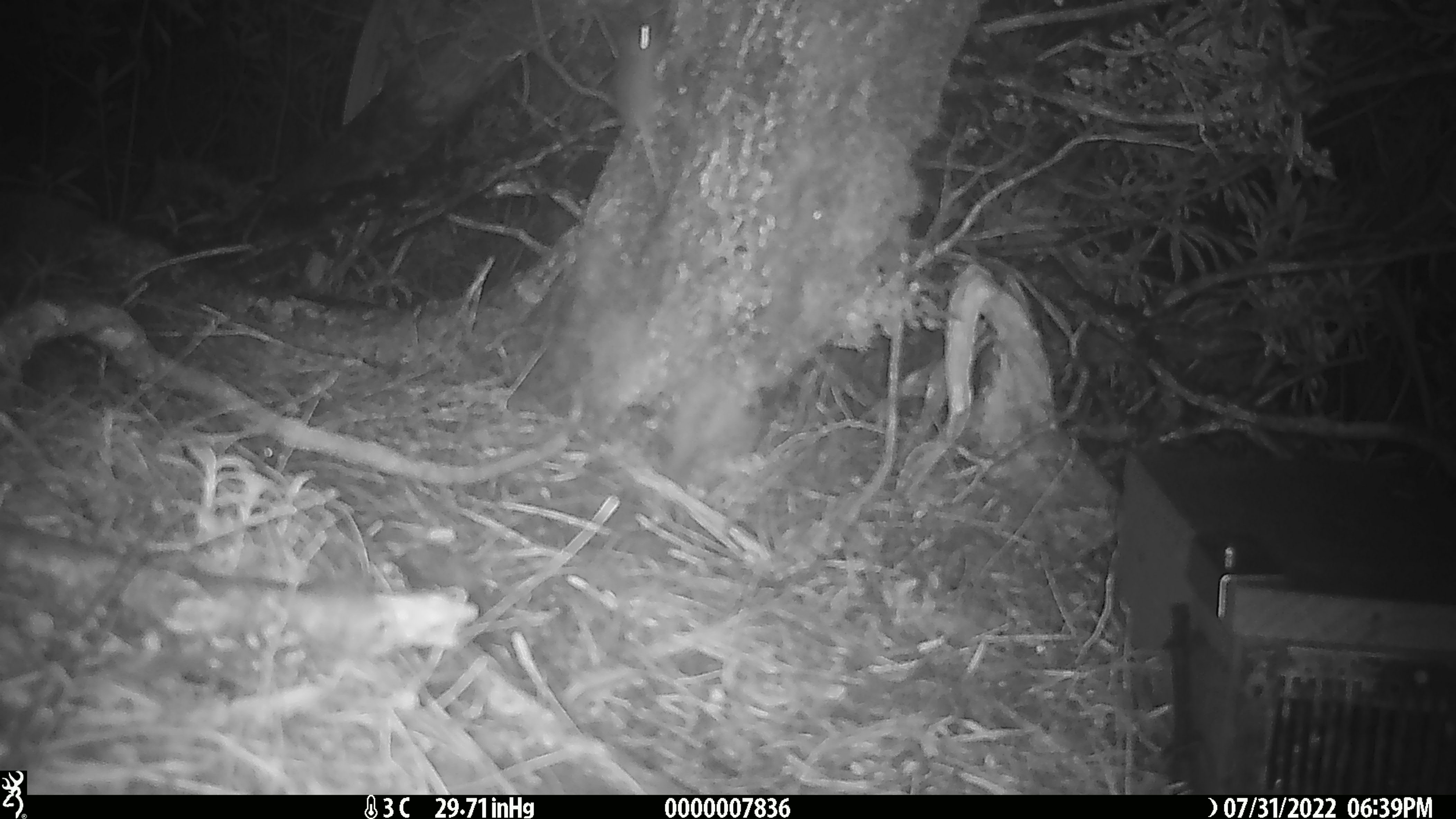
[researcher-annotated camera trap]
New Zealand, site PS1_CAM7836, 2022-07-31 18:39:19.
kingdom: Animalia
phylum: Chordata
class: Mammalia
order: Rodentia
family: Muridae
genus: Mus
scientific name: Mus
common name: mouse